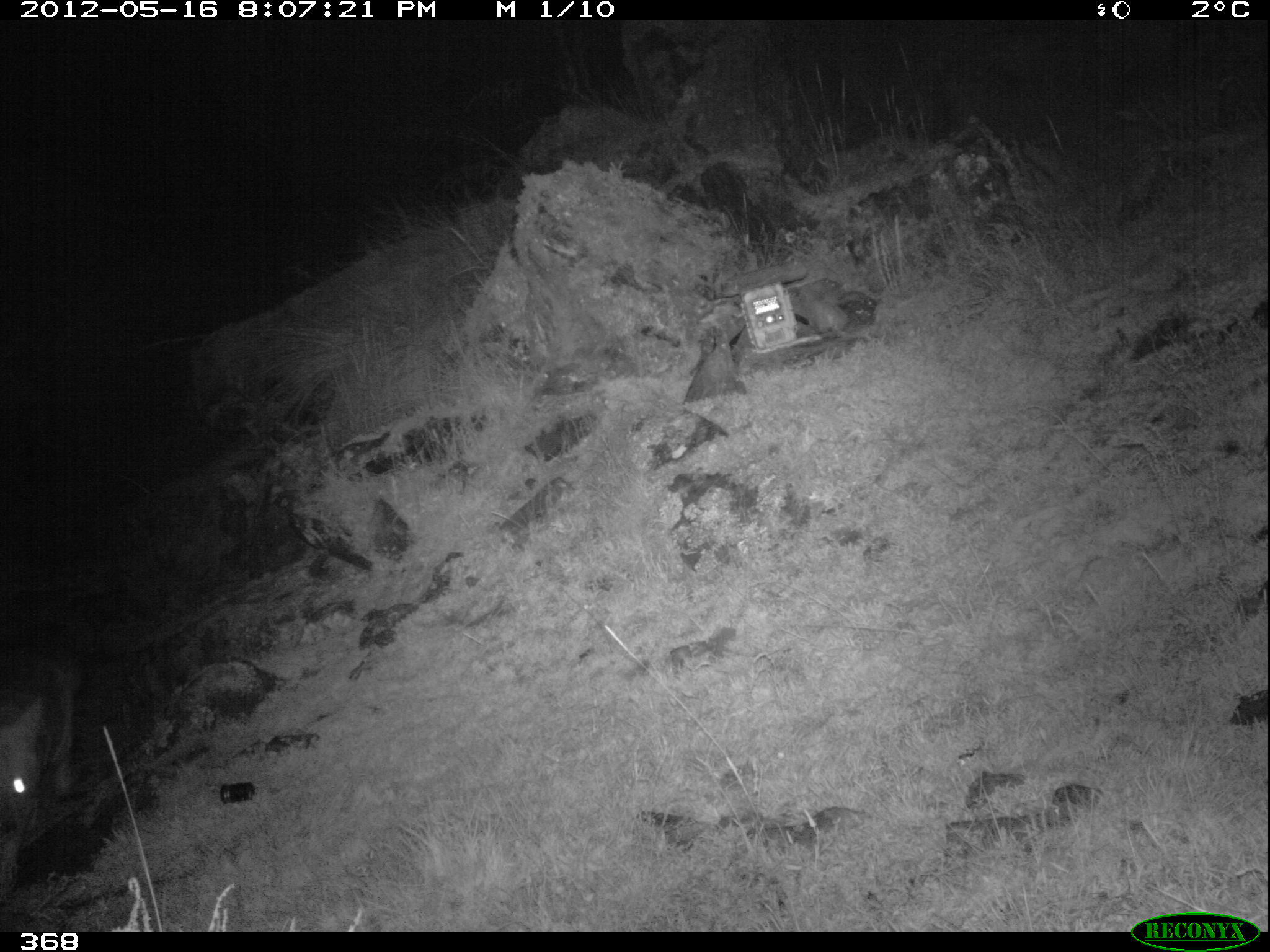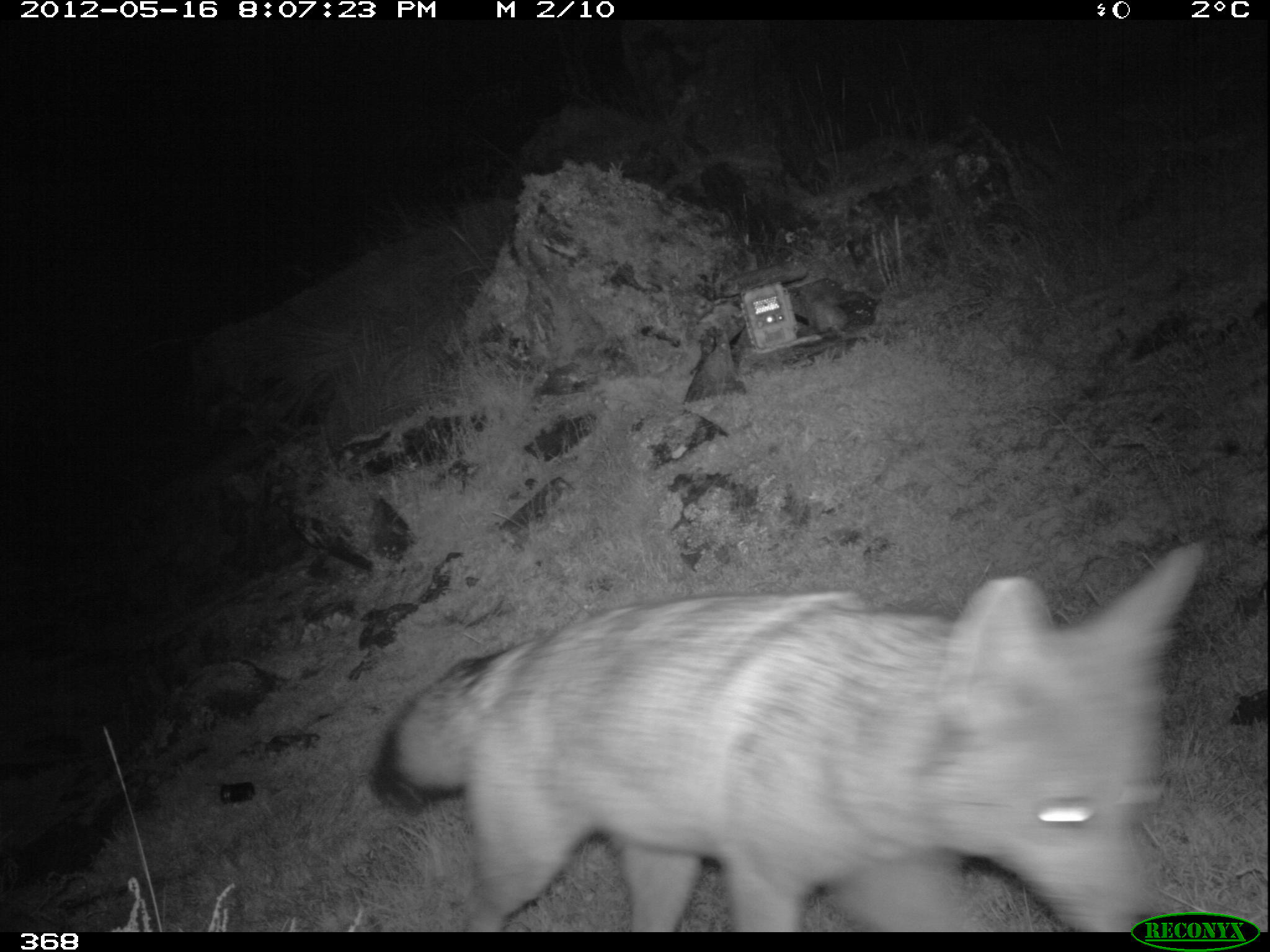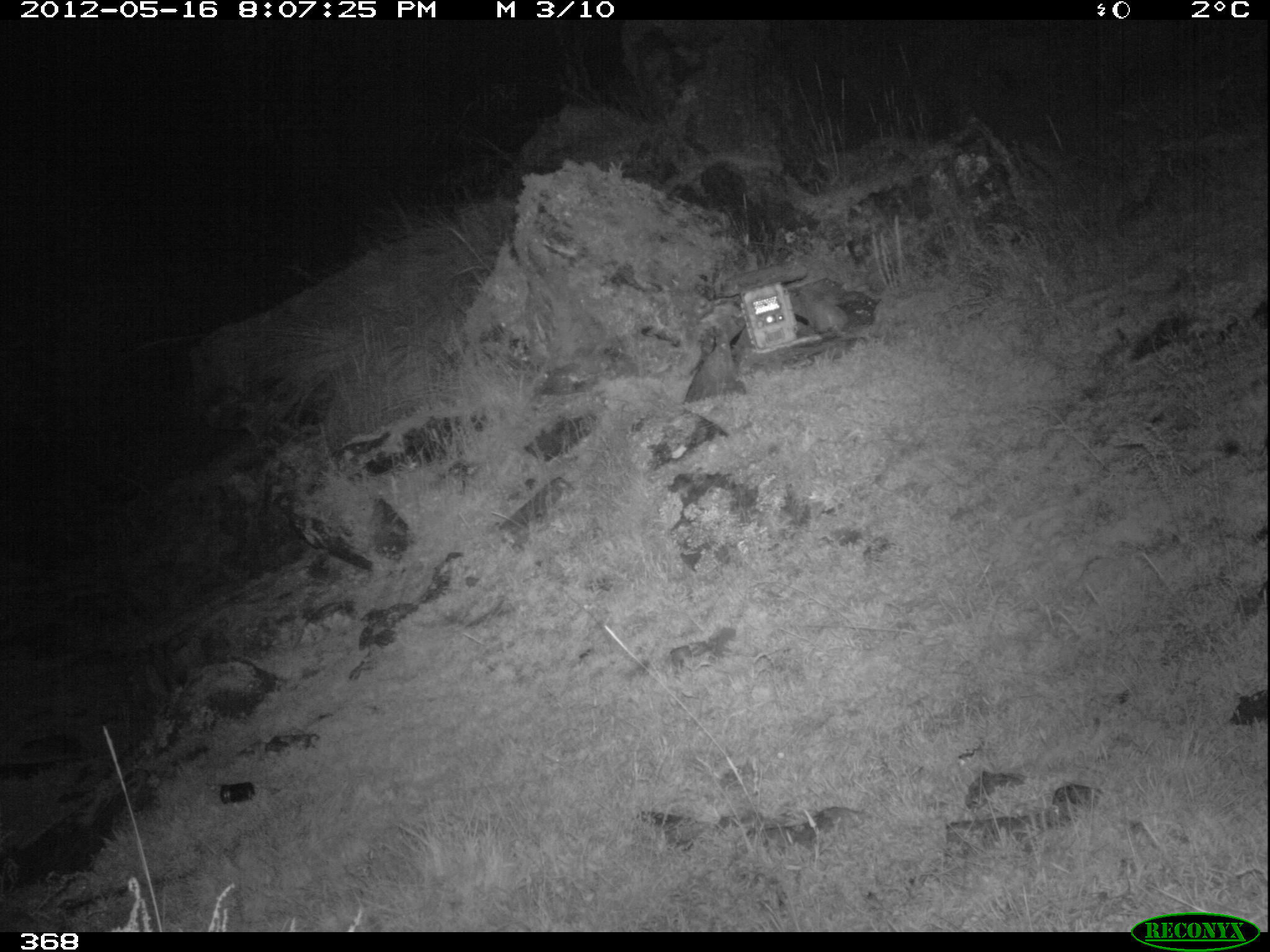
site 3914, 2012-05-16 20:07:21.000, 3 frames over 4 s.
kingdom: Animalia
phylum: Chordata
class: Mammalia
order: Carnivora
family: Canidae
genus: Lycalopex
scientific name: Lycalopex culpaeus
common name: culpeo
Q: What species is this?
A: Lycalopex culpaeus (culpeo).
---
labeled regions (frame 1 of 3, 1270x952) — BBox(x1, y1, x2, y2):
lycalopex culpaeus: BBox(0, 657, 77, 903)